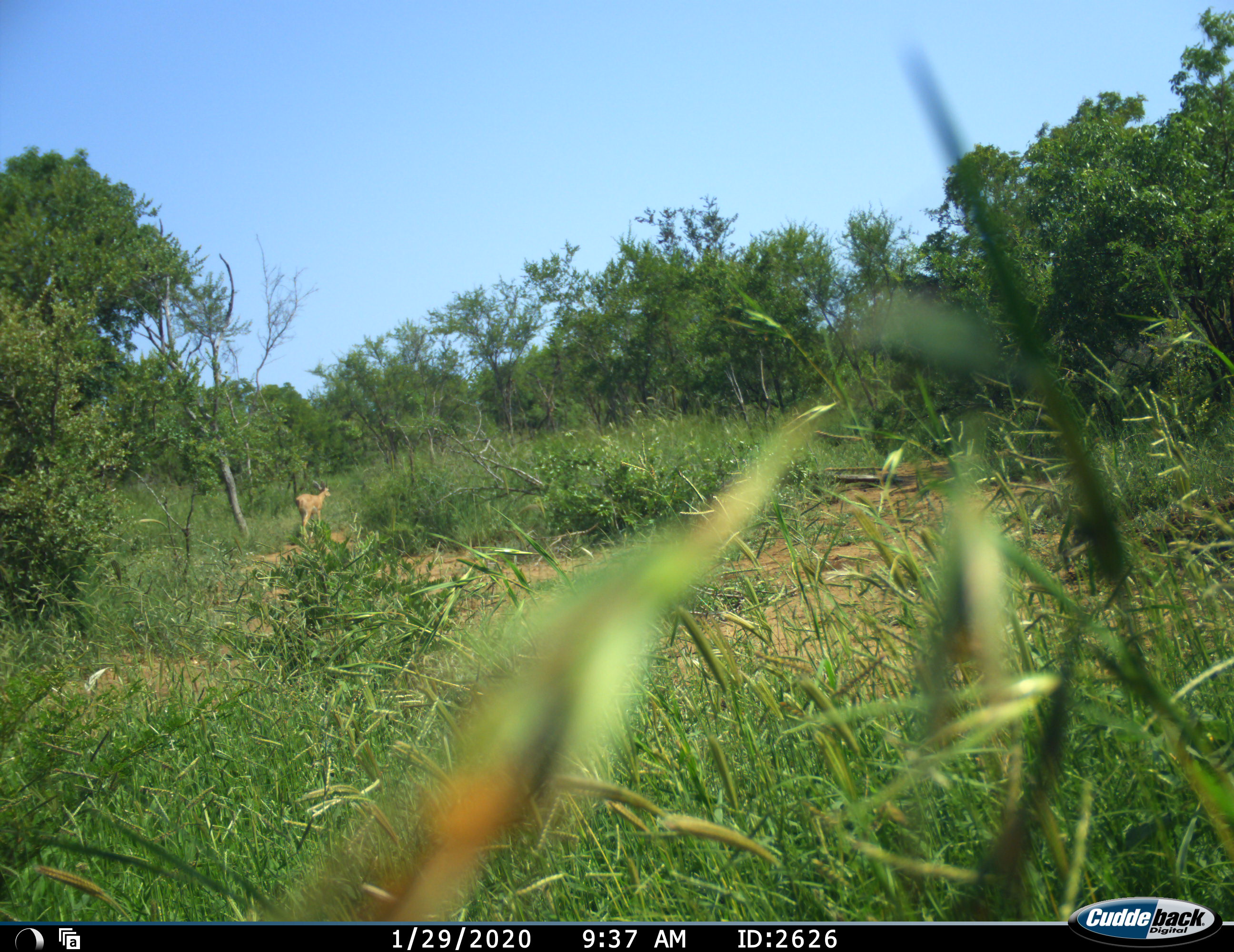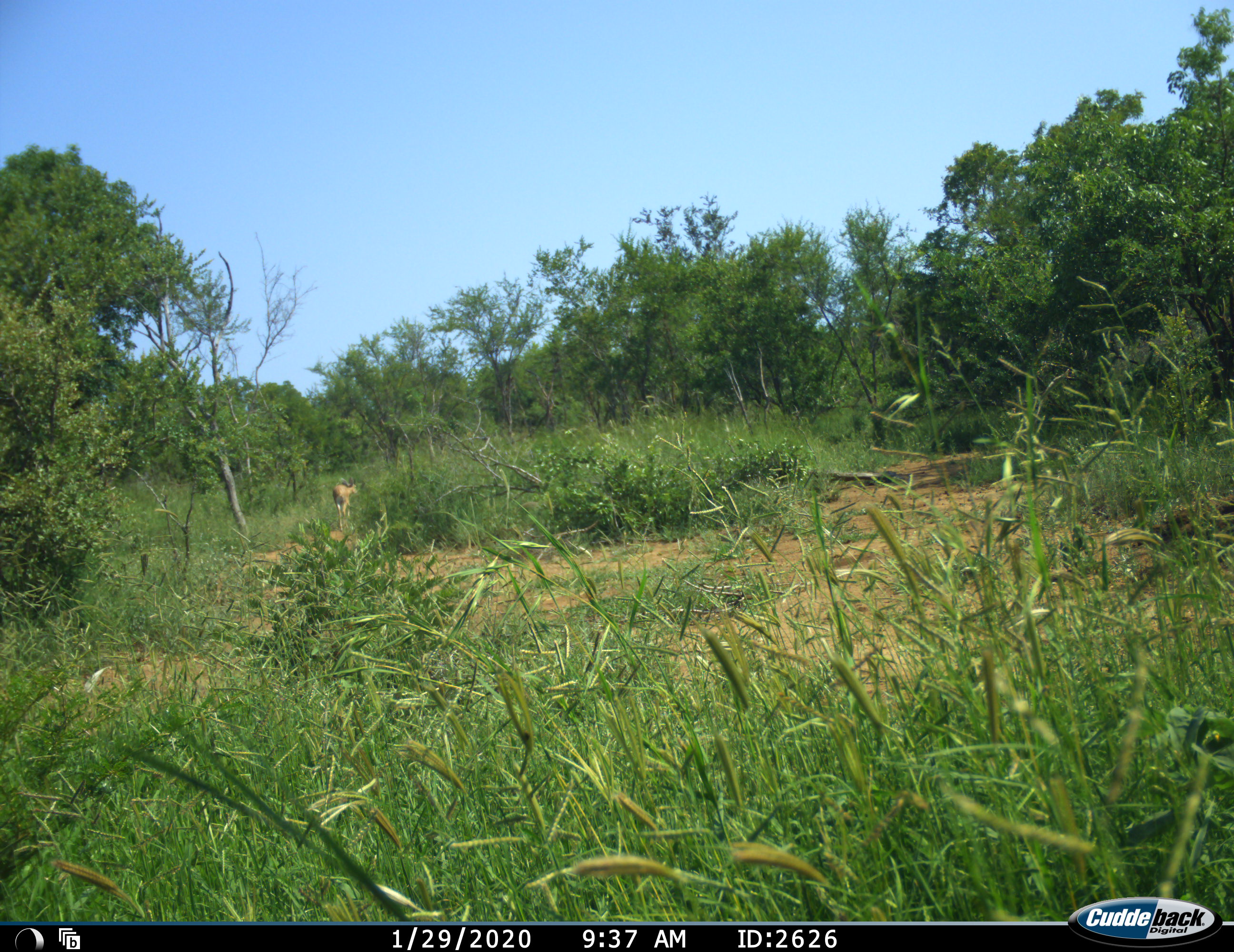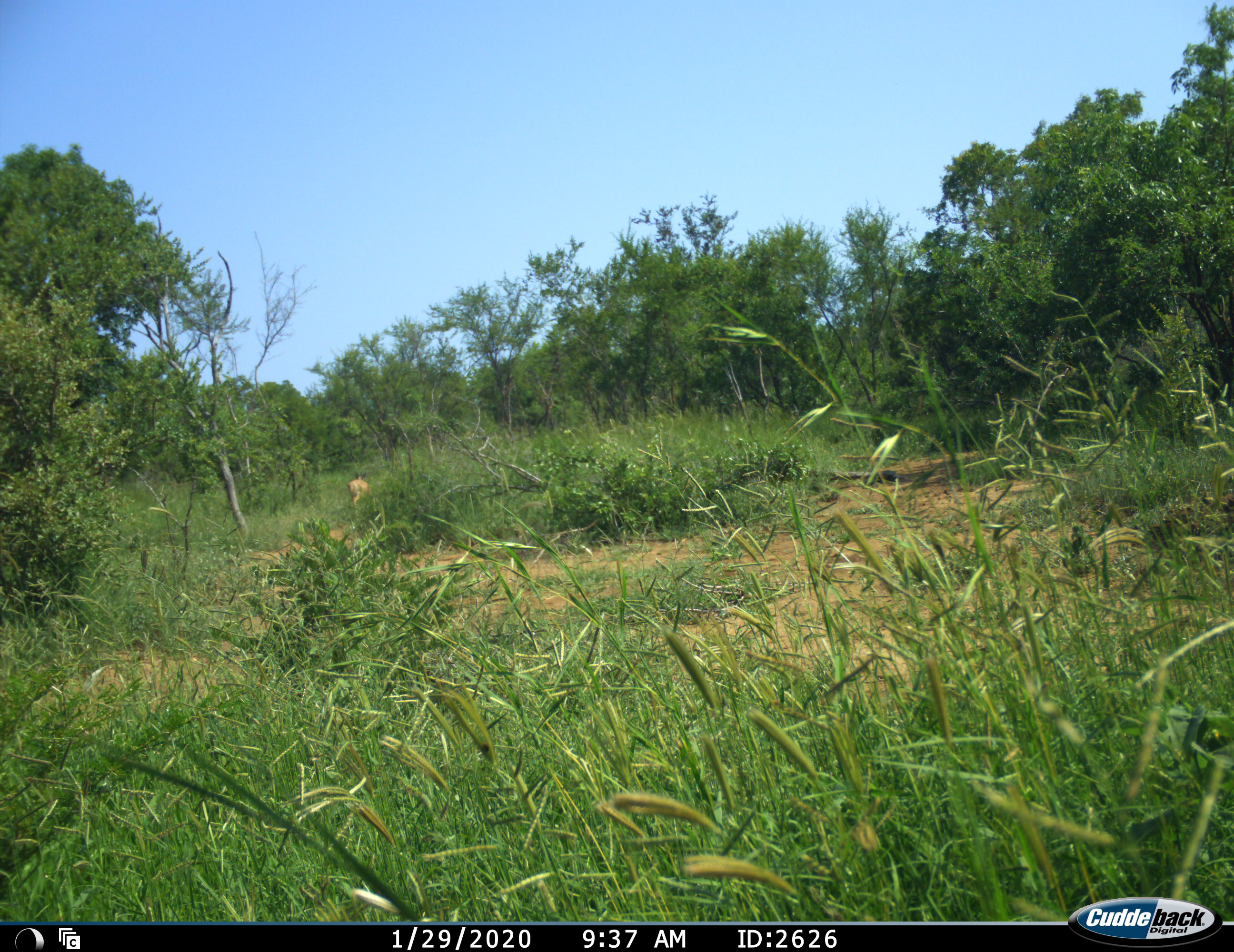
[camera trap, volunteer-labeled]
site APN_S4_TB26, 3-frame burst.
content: unidentified animal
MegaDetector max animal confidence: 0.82